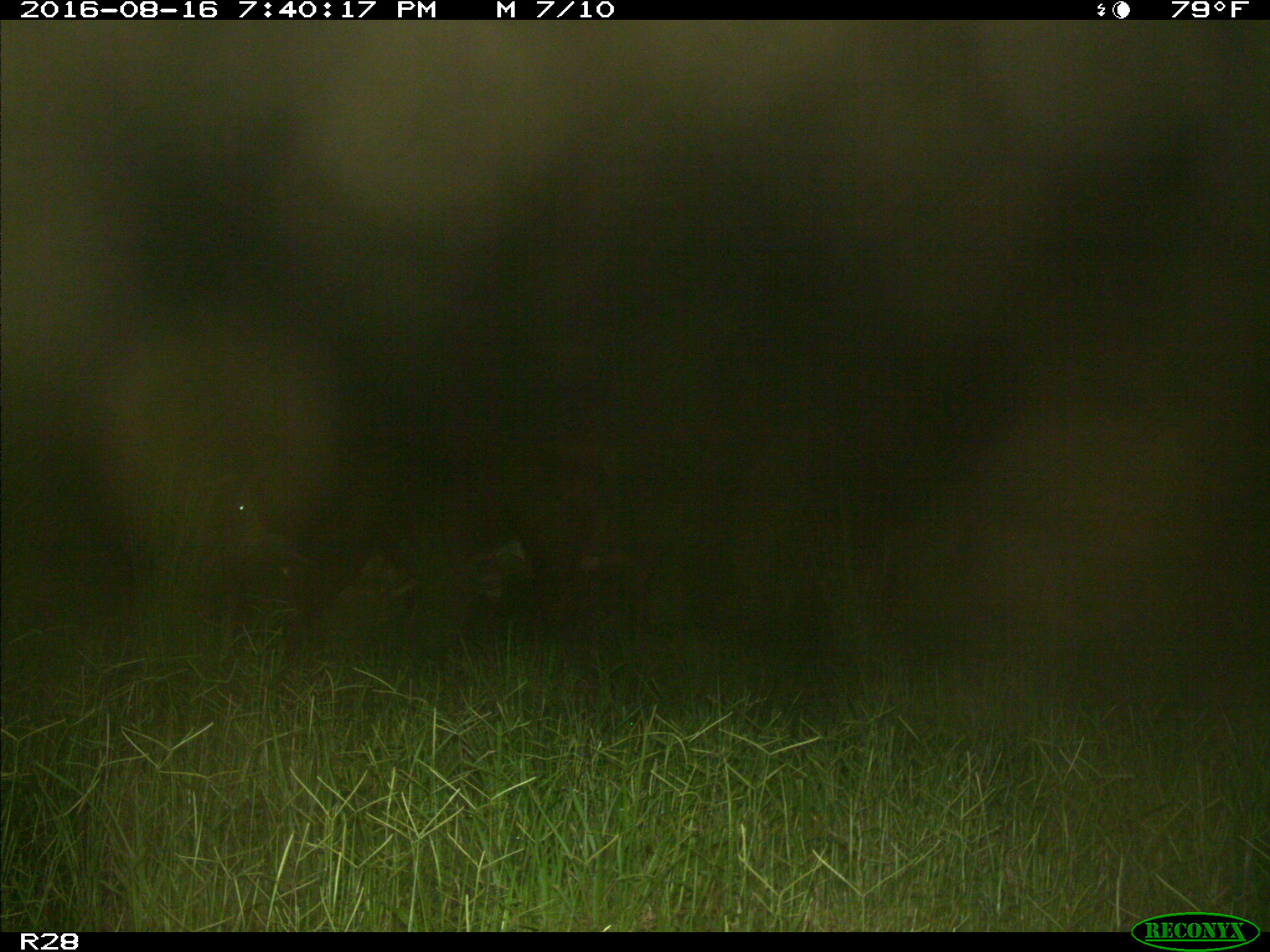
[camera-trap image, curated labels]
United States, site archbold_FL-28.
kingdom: Animalia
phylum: Chordata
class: Mammalia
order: Artiodactyla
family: Bovidae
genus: Bos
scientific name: Bos taurus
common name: domestic cow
Bos taurus (domestic cow).